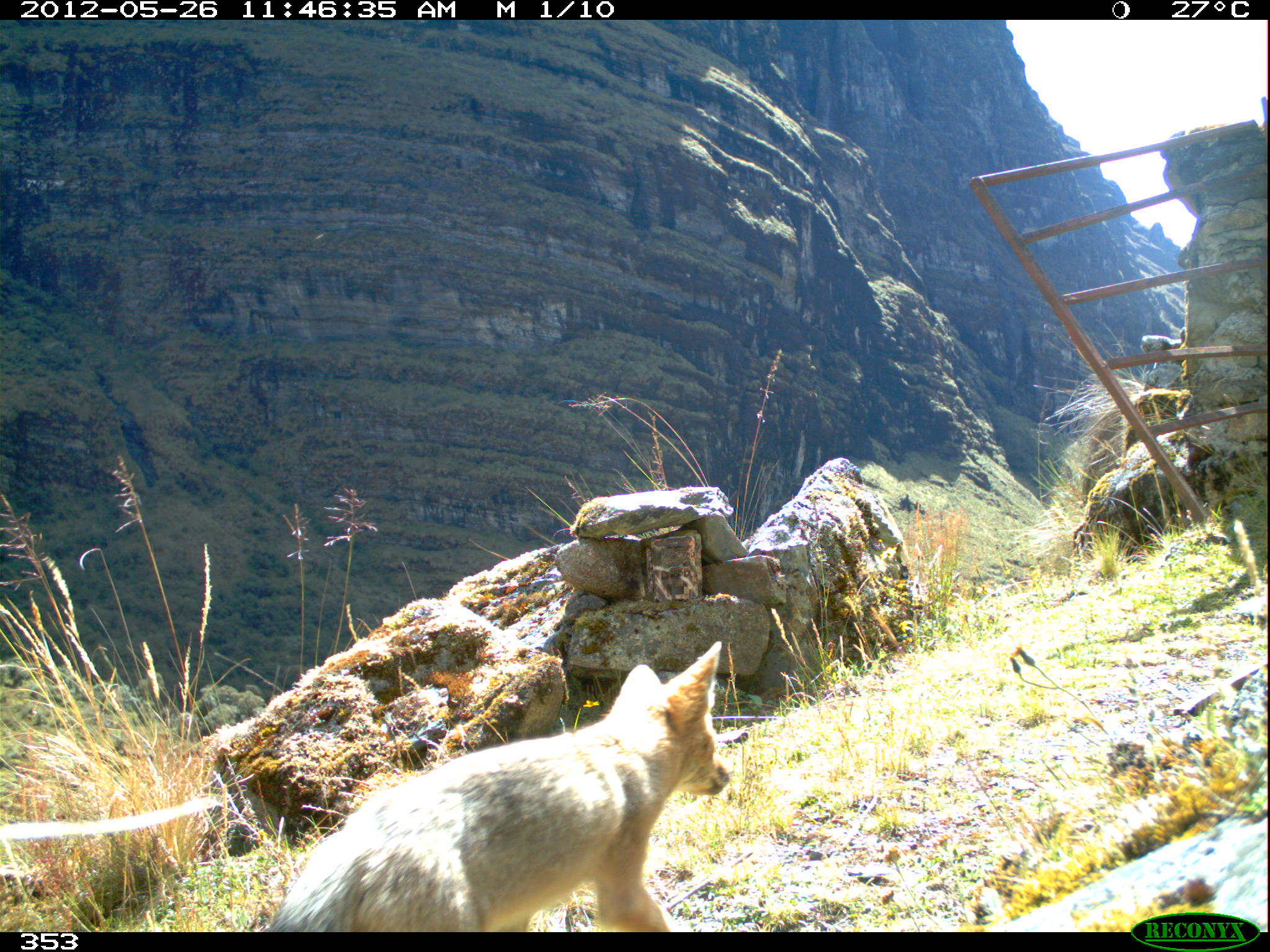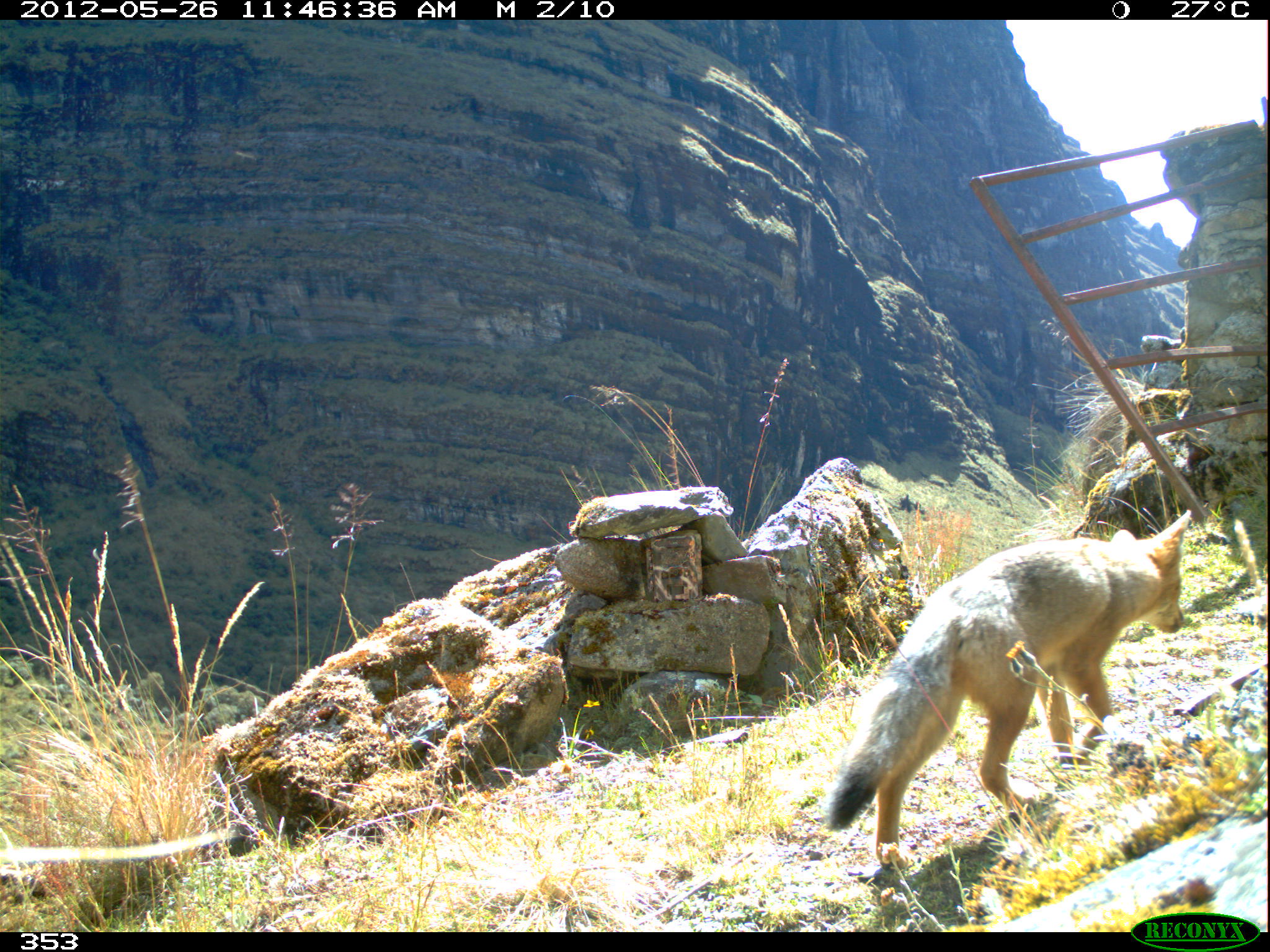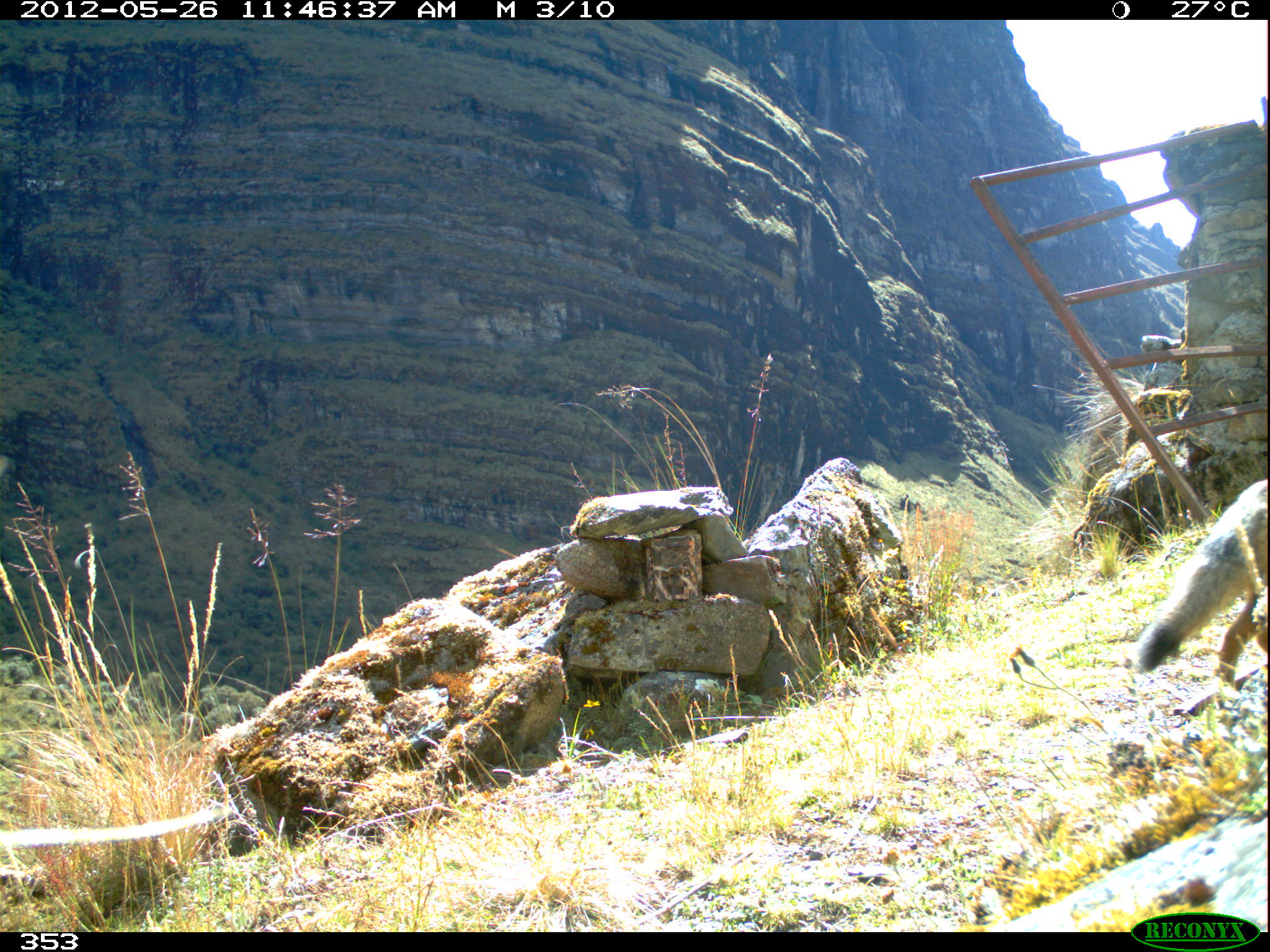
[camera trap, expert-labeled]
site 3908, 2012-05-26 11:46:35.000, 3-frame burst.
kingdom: Animalia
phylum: Chordata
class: Mammalia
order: Carnivora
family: Canidae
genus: Lycalopex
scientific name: Lycalopex culpaeus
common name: culpeo